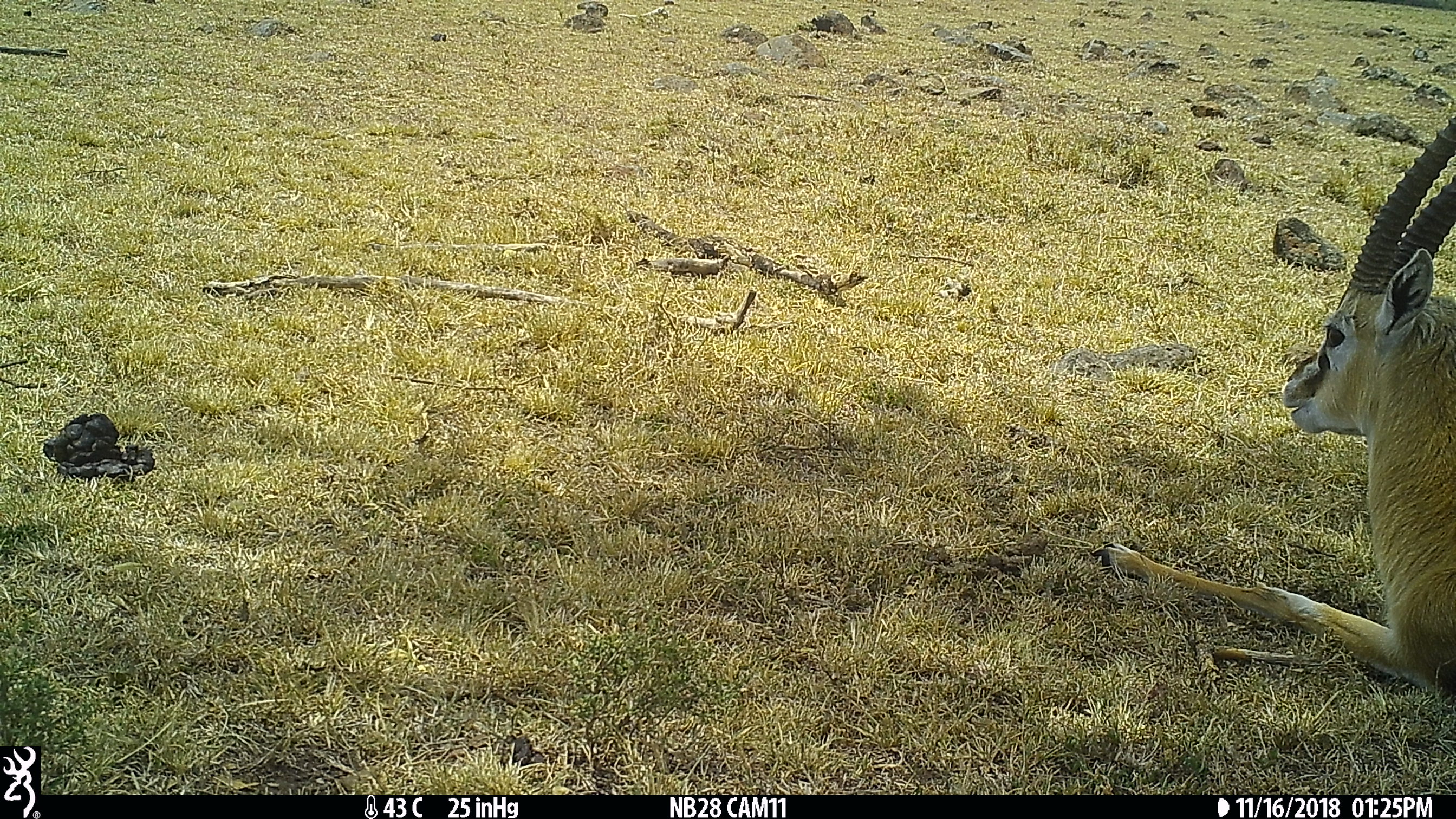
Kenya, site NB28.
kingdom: Animalia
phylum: Chordata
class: Mammalia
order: Artiodactyla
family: Bovidae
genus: Eudorcas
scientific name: Eudorcas thomsonii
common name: thomon's gazelle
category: gazelle thomsons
Gazelle thomsons (thomon's gazelle) (Eudorcas thomsonii).